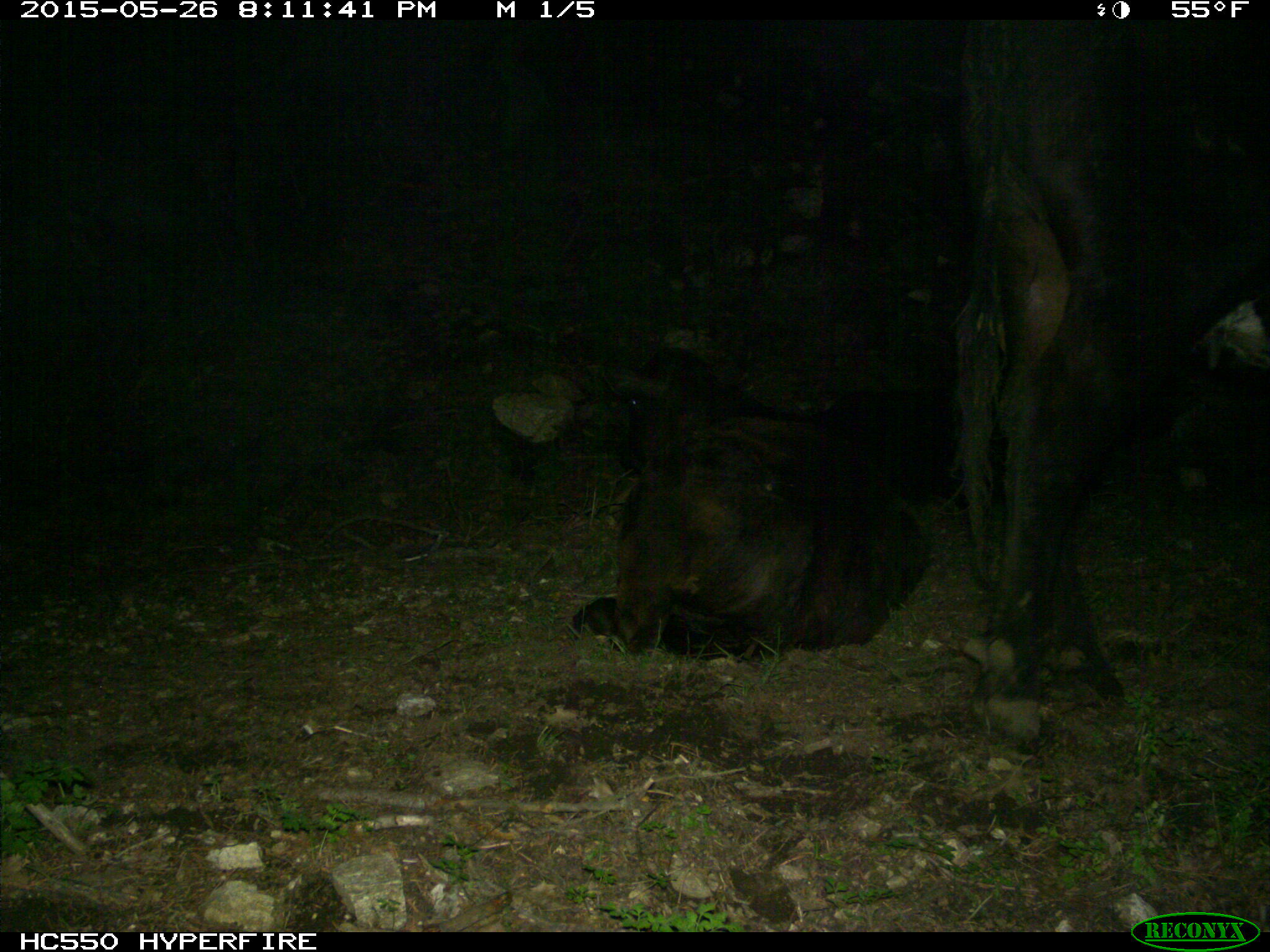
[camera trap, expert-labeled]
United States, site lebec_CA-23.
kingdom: Animalia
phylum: Chordata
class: Mammalia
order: Artiodactyla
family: Bovidae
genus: Bos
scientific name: Bos taurus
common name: domestic cow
Bos taurus (domestic cow).